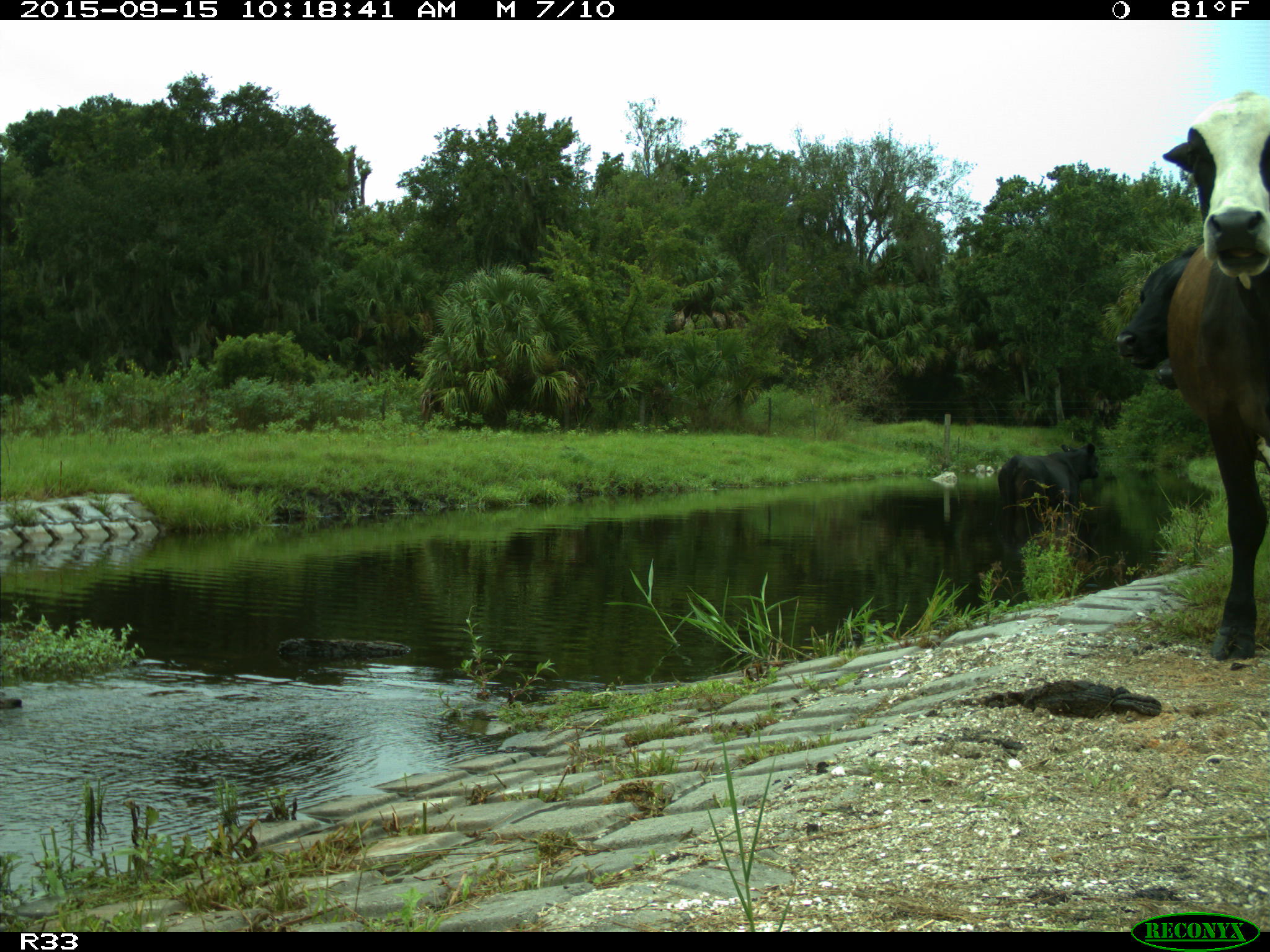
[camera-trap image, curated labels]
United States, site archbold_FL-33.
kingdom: Animalia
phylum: Chordata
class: Mammalia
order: Artiodactyla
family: Bovidae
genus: Bos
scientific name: Bos taurus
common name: domestic cow